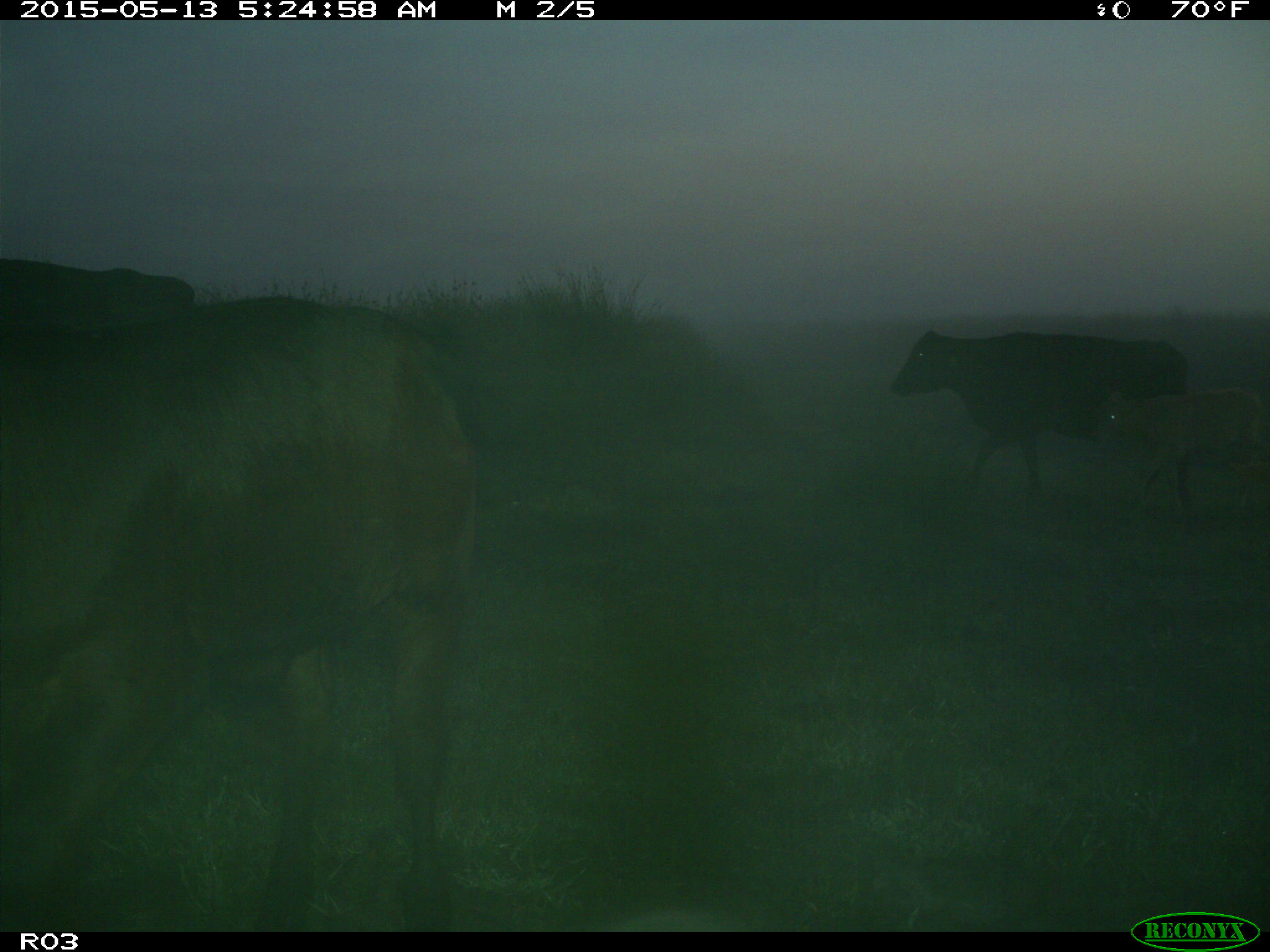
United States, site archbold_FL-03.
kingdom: Animalia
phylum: Chordata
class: Mammalia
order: Artiodactyla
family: Bovidae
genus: Bos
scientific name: Bos taurus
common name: domestic cow